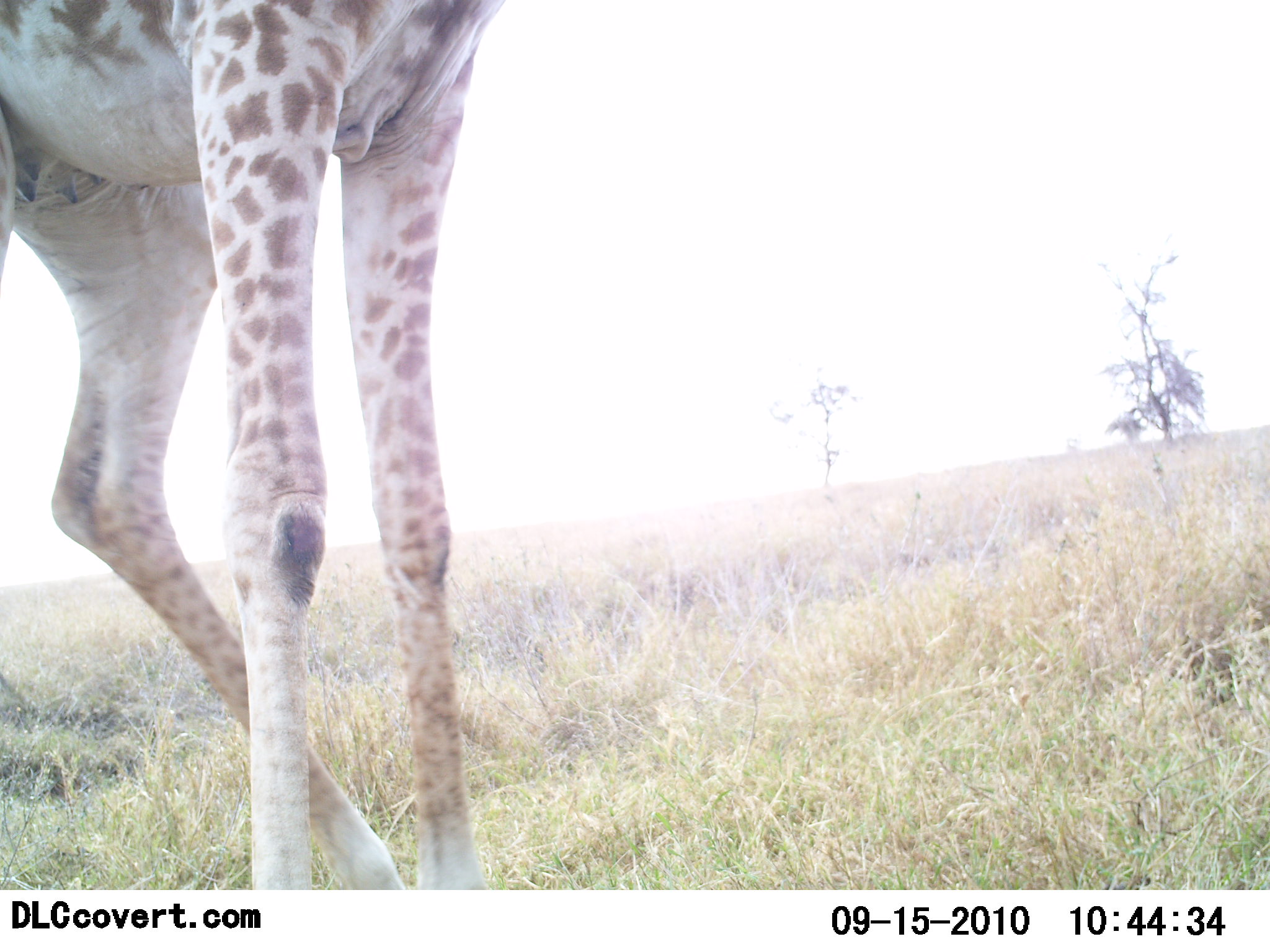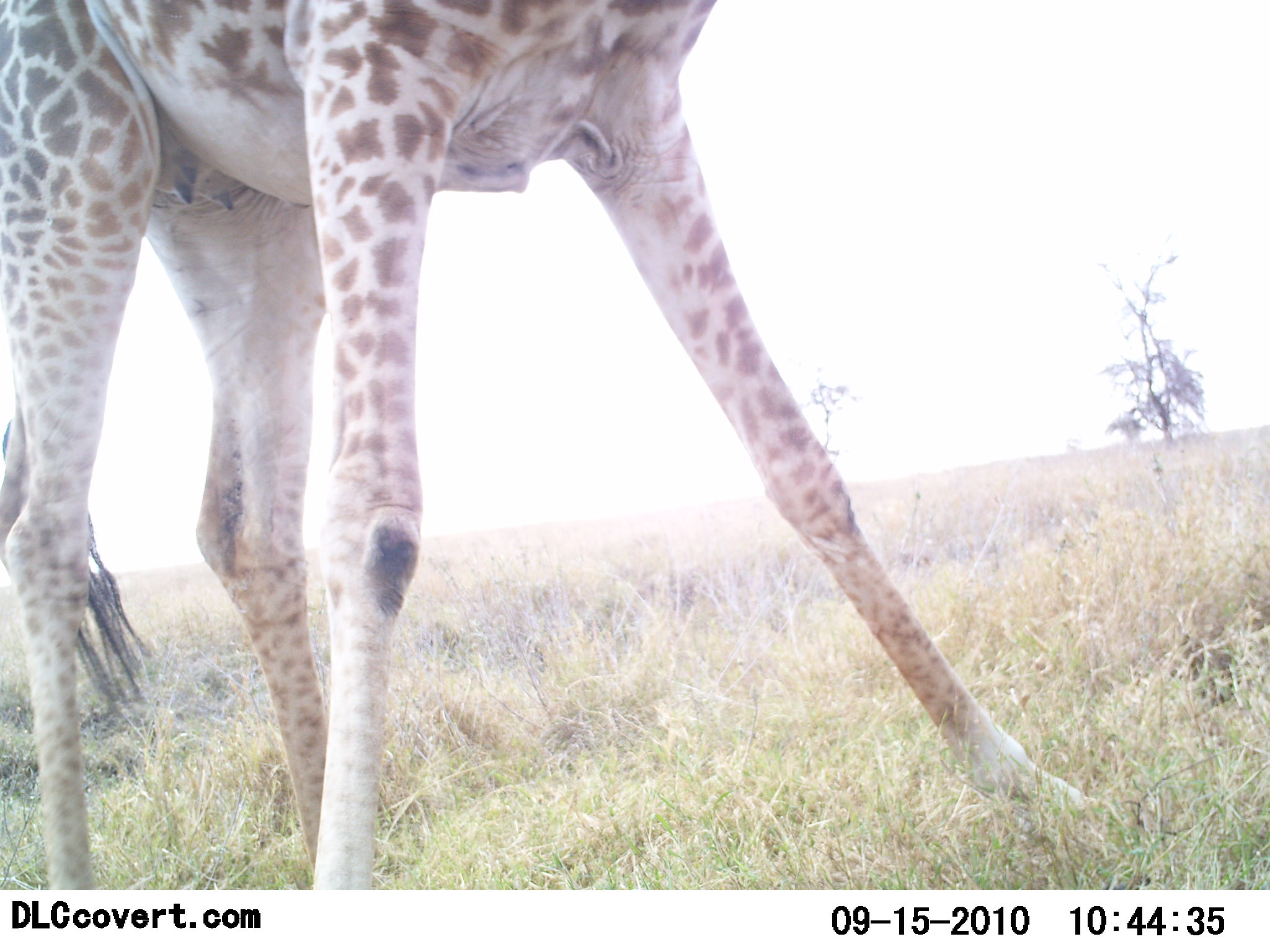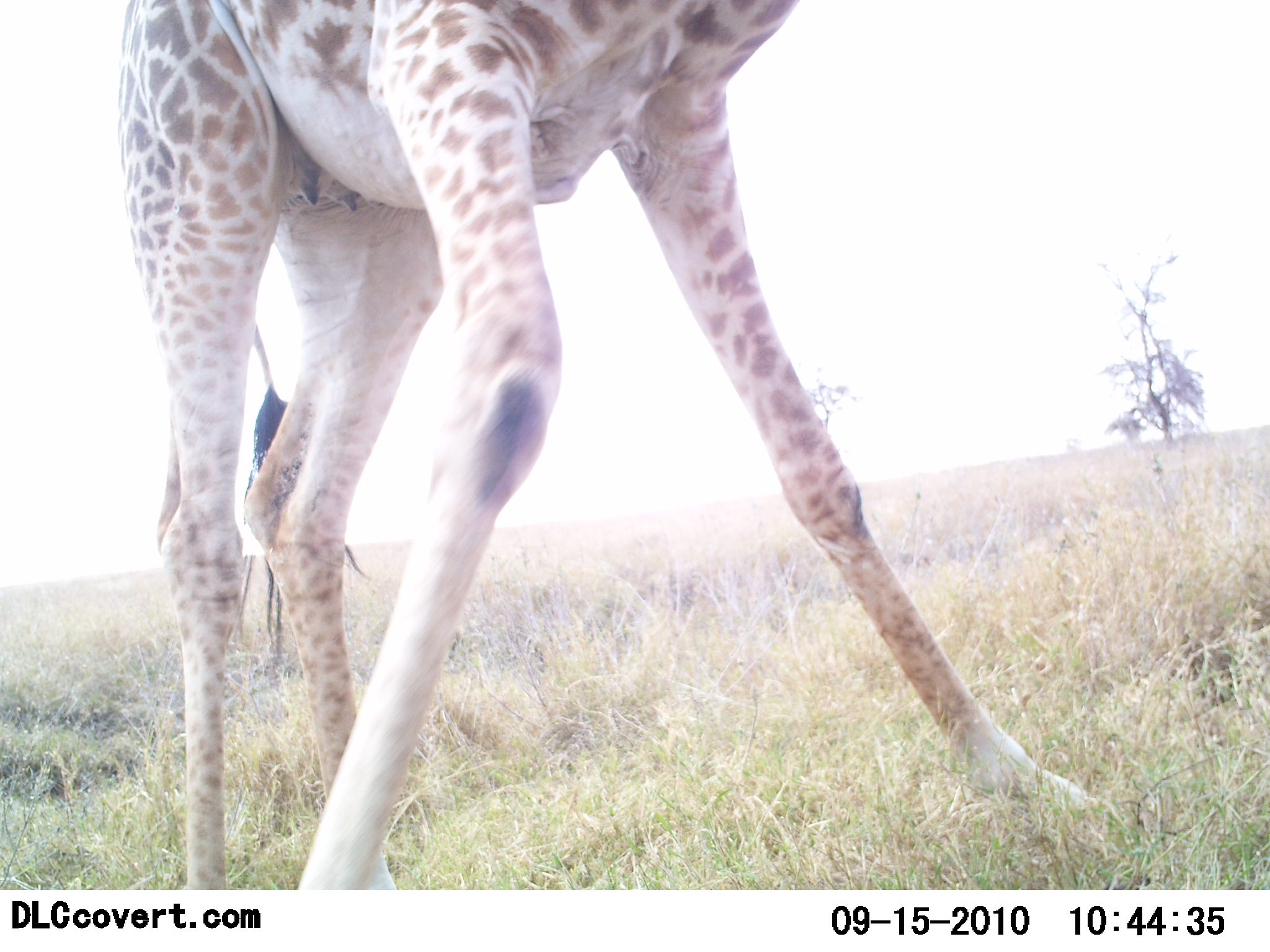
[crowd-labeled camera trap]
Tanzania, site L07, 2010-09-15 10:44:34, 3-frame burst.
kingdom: Animalia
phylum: Chordata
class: Mammalia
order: Artiodactyla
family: Giraffidae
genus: Giraffa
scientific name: Giraffa camelopardalis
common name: giraffe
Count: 1.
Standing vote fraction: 55%.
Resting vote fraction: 0%.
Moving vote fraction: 45%.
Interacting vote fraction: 0%.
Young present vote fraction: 0%.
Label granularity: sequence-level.